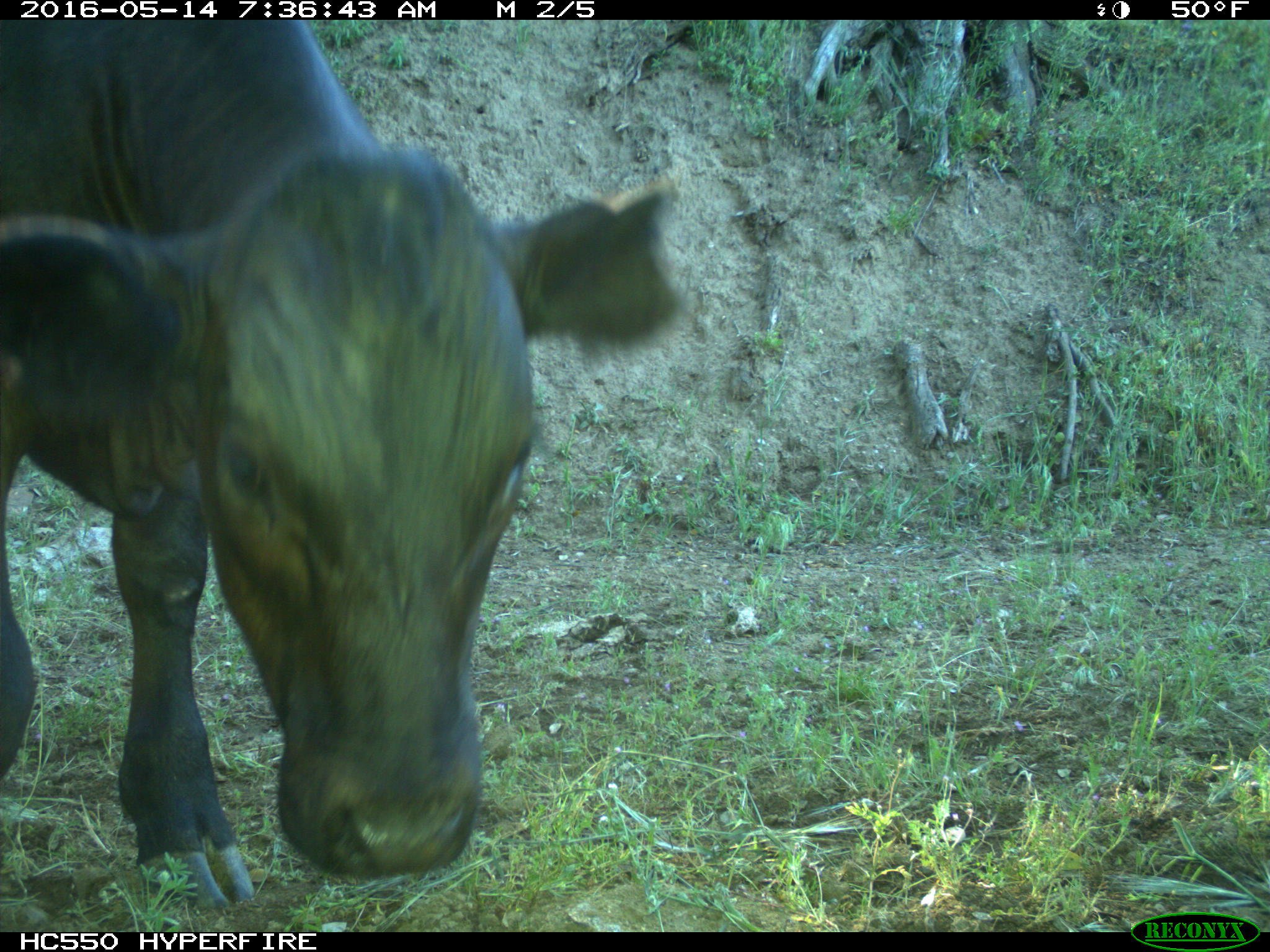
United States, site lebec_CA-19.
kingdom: Animalia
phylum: Chordata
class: Mammalia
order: Artiodactyla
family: Bovidae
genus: Bos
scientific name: Bos taurus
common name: domestic cow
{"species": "Bos taurus (domestic cow)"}